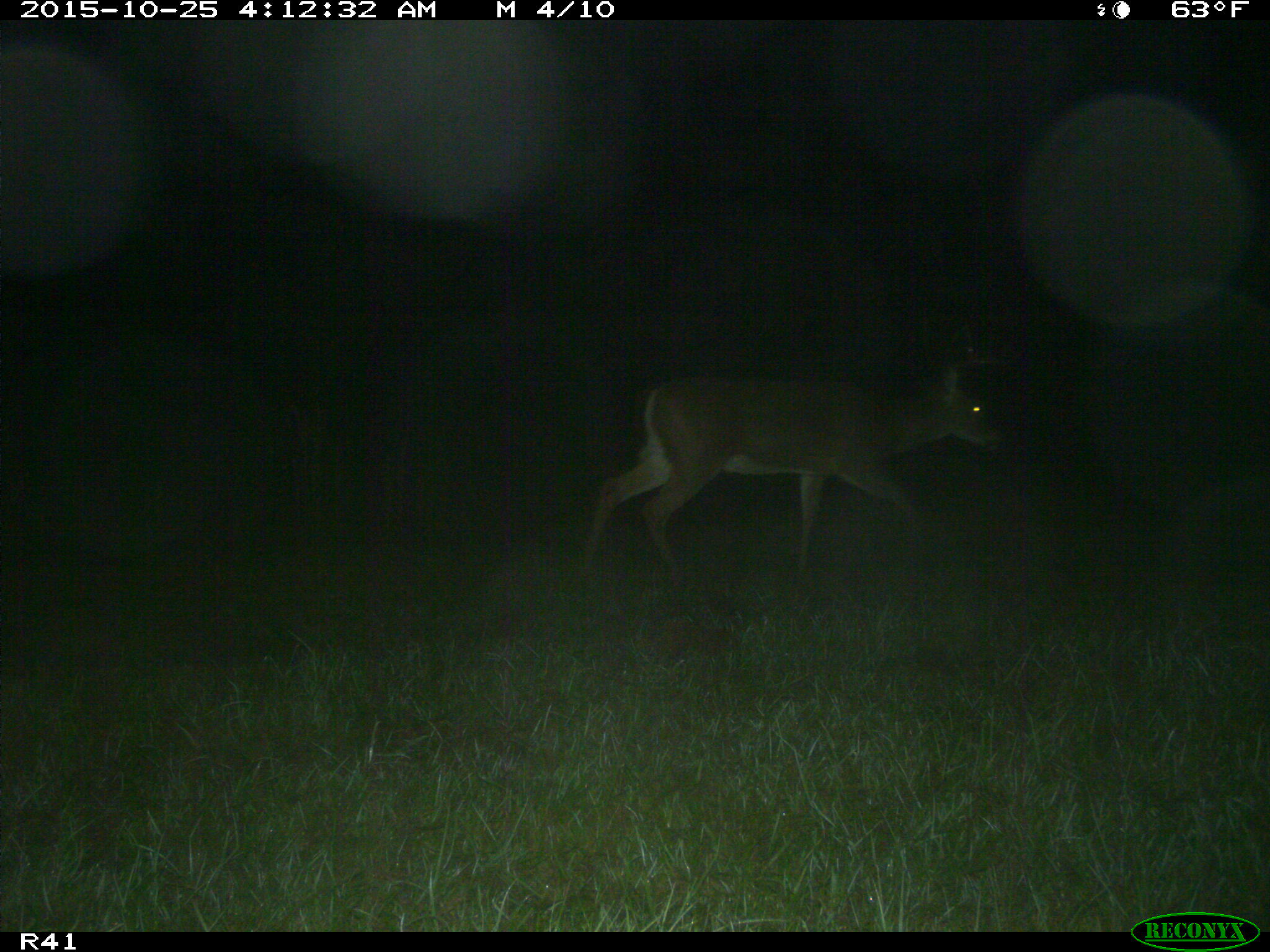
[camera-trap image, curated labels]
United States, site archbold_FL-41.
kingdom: Animalia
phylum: Chordata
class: Mammalia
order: Artiodactyla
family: Cervidae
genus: Odocoileus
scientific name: Odocoileus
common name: deer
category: unidentified deer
Unidentified deer (deer) (Odocoileus).